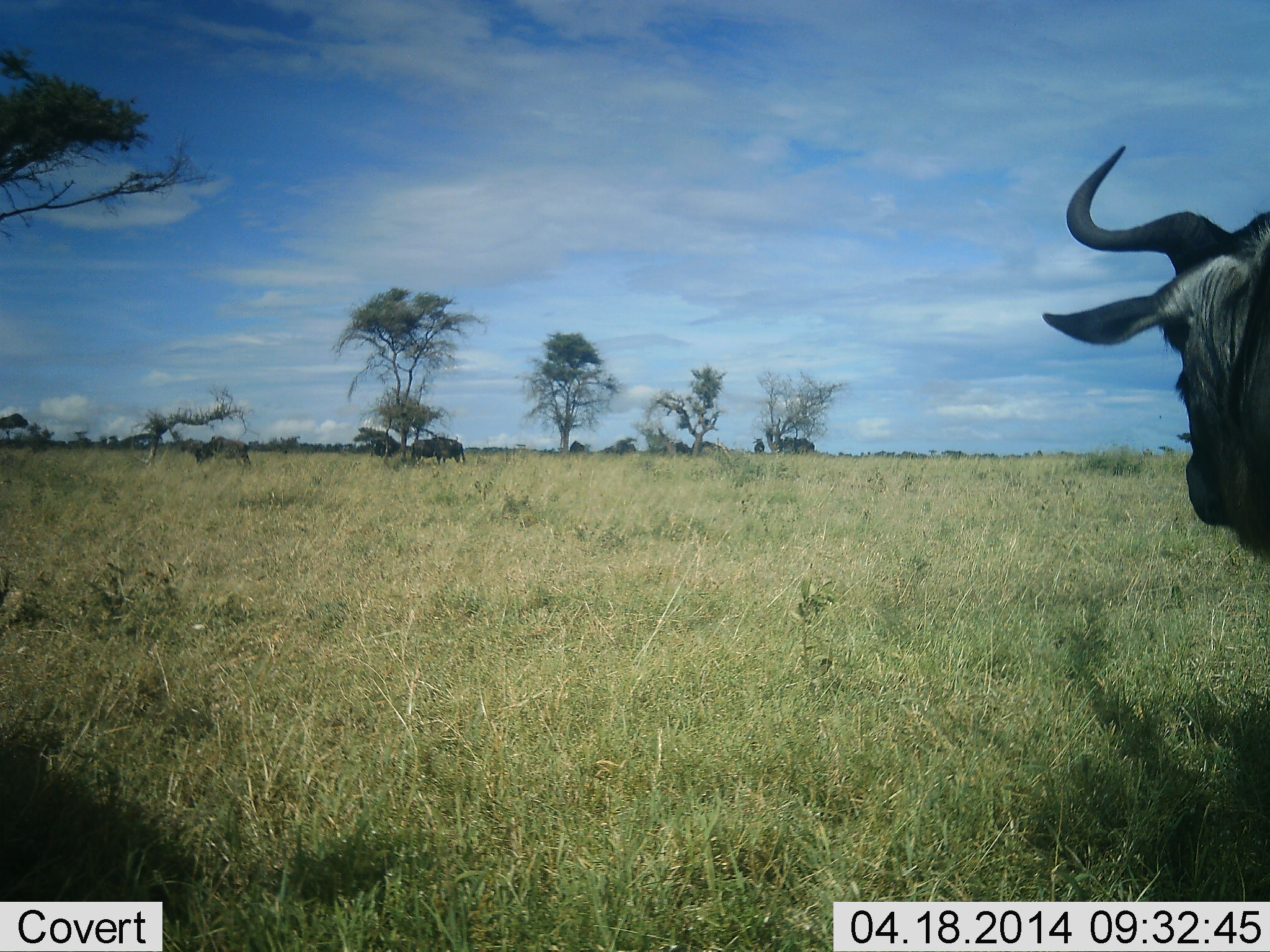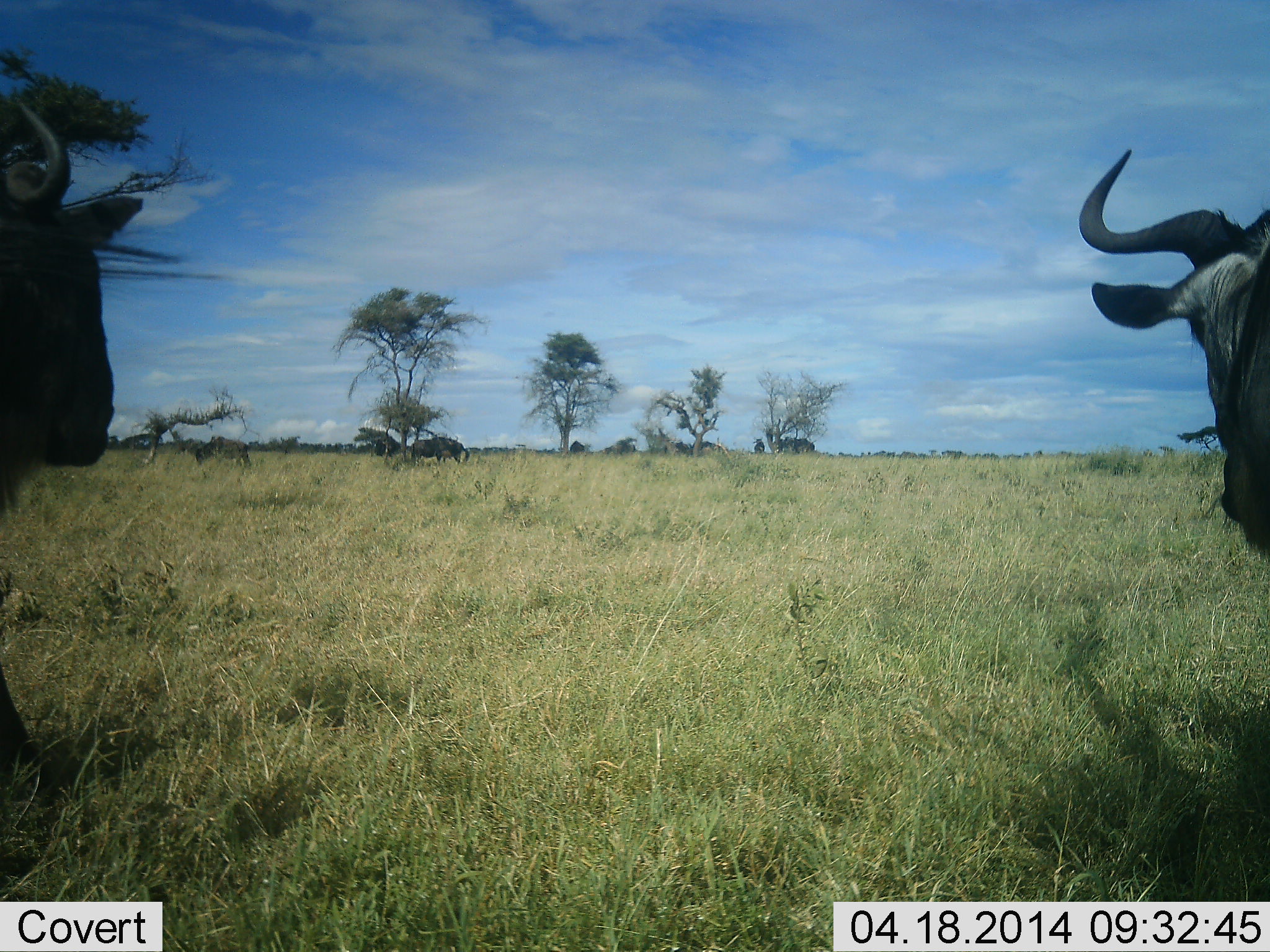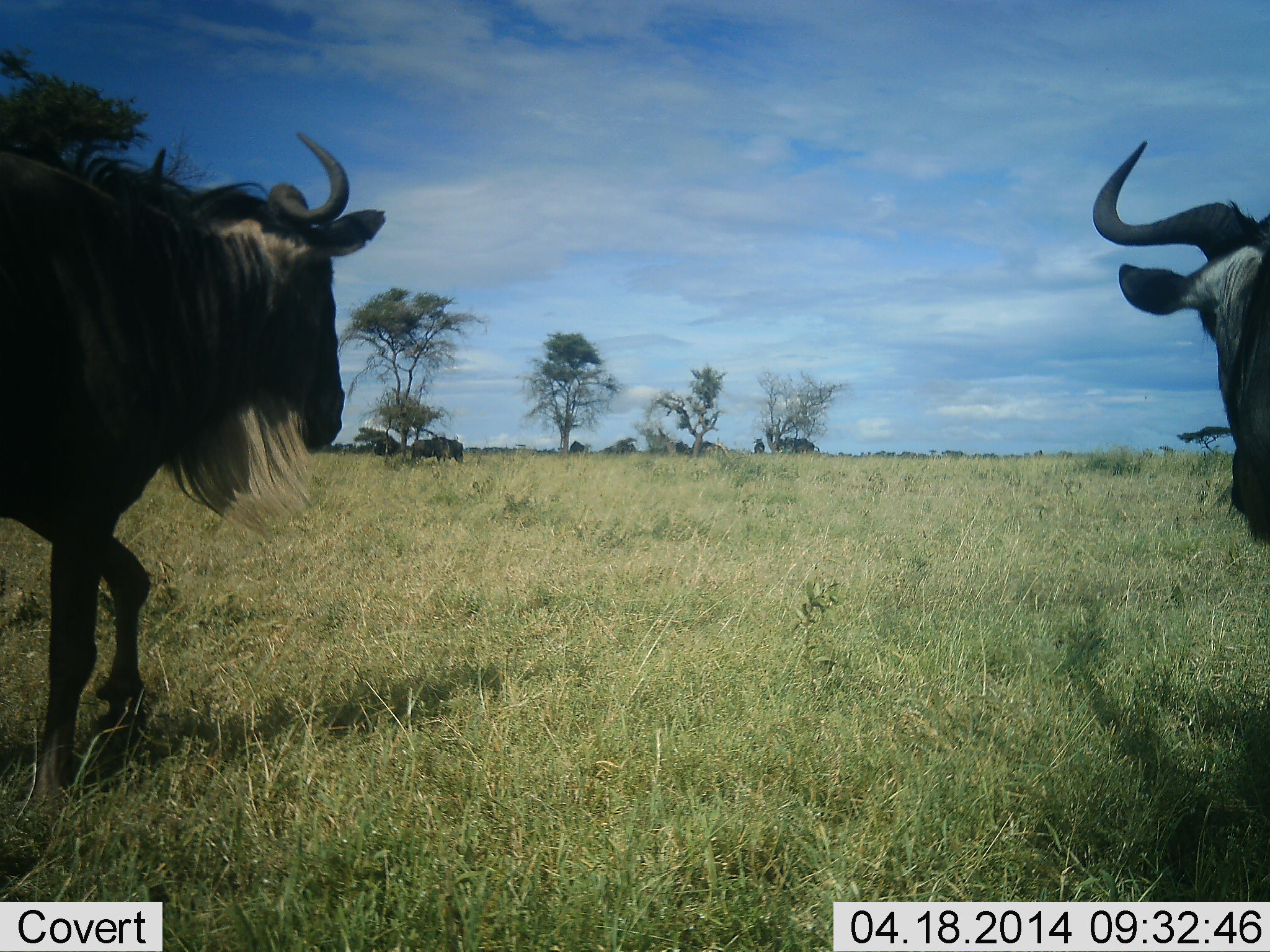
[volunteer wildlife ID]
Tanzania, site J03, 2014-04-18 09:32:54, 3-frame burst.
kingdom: Animalia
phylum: Chordata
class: Mammalia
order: Artiodactyla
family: Bovidae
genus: Connochaetes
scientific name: Connochaetes taurinus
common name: blue wildebeest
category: wildebeest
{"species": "wildebeest (blue wildebeest) (Connochaetes taurinus)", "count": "3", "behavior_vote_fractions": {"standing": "70%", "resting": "0%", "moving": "80%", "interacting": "0%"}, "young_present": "0%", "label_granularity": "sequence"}